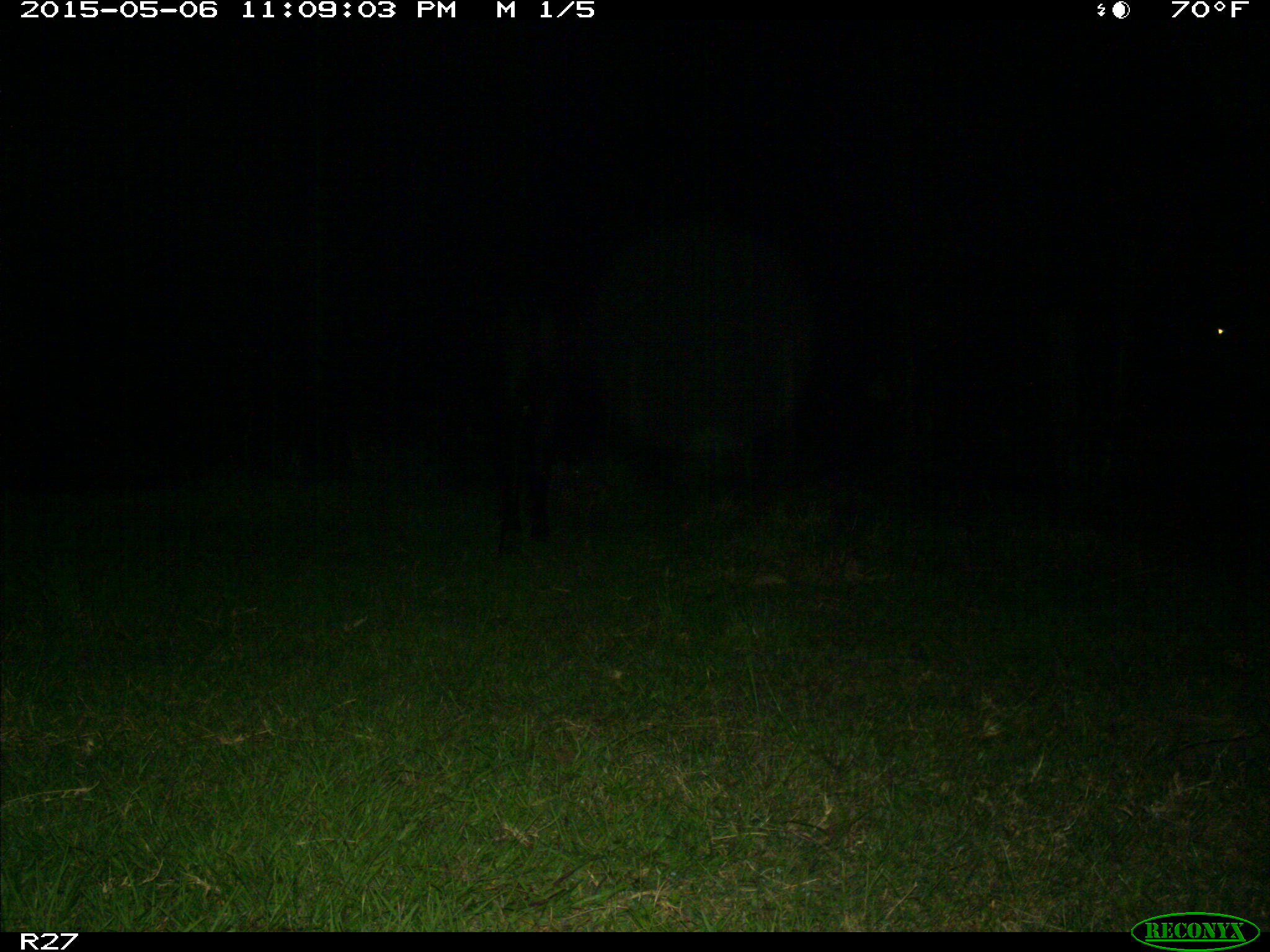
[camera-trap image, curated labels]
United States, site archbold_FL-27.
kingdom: Animalia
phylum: Chordata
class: Mammalia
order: Artiodactyla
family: Bovidae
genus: Bos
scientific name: Bos taurus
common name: domestic cow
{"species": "Bos taurus (domestic cow)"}